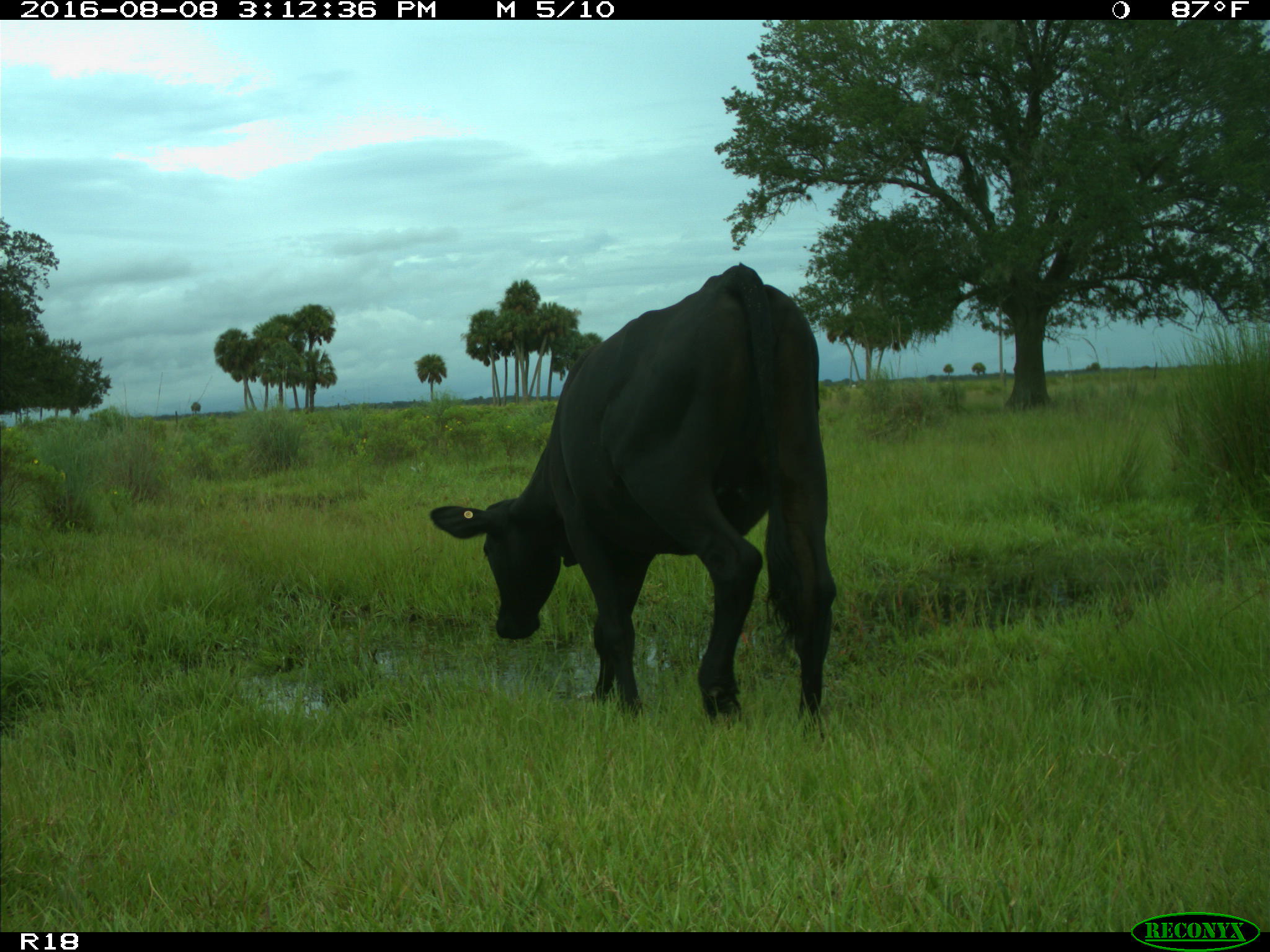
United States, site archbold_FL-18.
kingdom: Animalia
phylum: Chordata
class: Mammalia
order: Artiodactyla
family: Bovidae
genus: Bos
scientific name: Bos taurus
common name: domestic cow